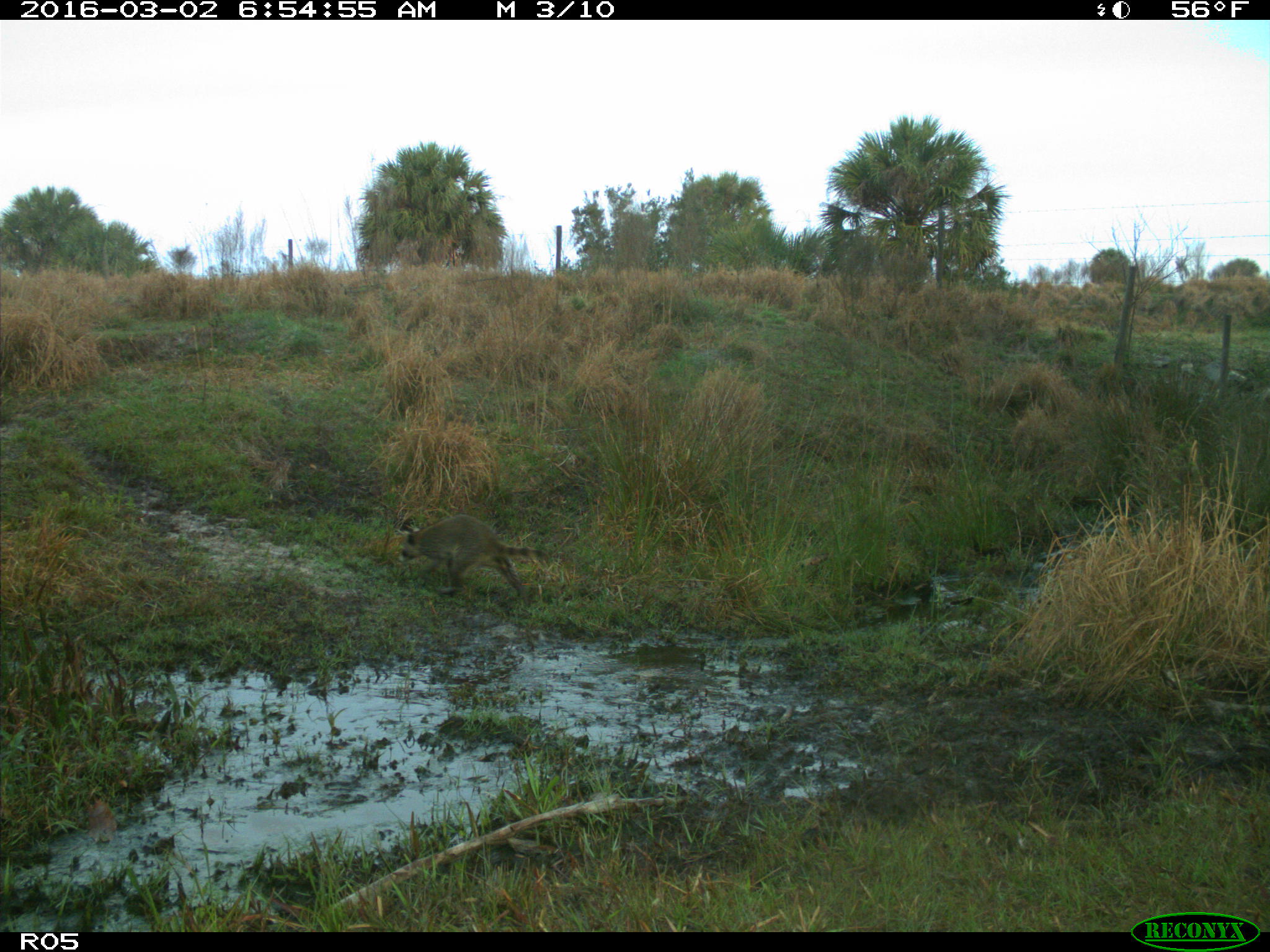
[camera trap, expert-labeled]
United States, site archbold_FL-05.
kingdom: Animalia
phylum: Chordata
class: Mammalia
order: Carnivora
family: Procyonidae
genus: Procyon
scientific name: Procyon lotor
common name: common raccoon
Procyon lotor (common raccoon).